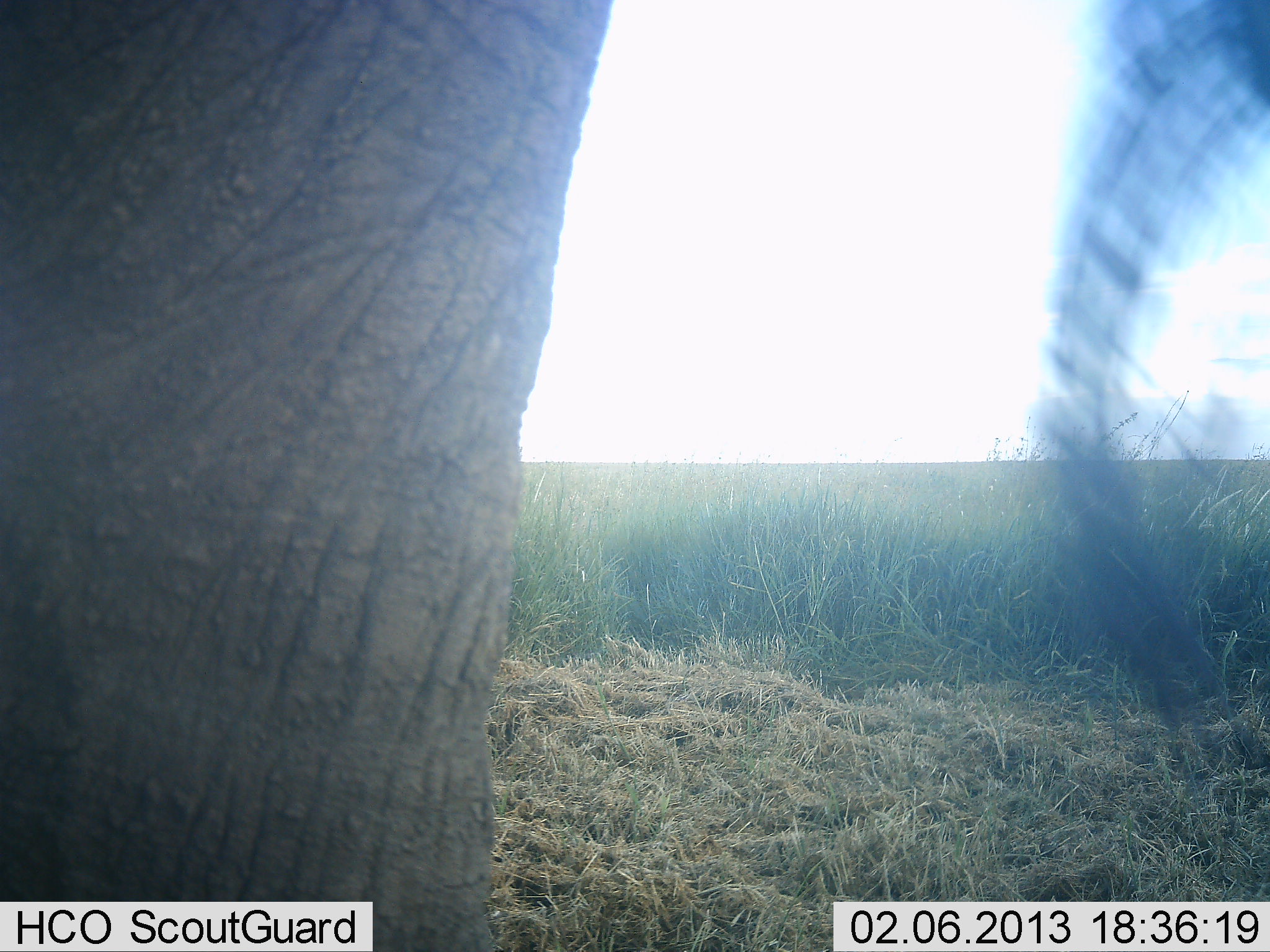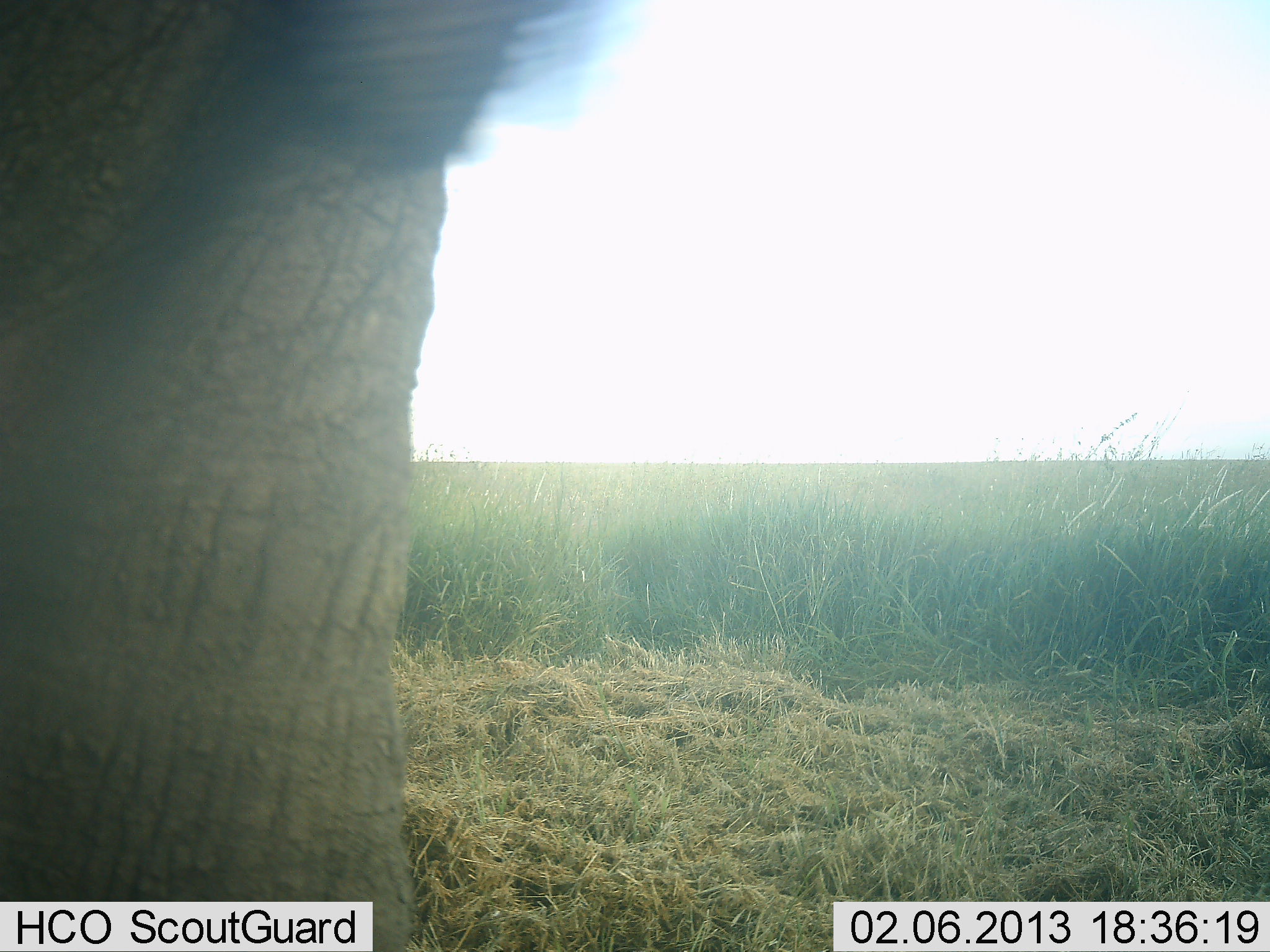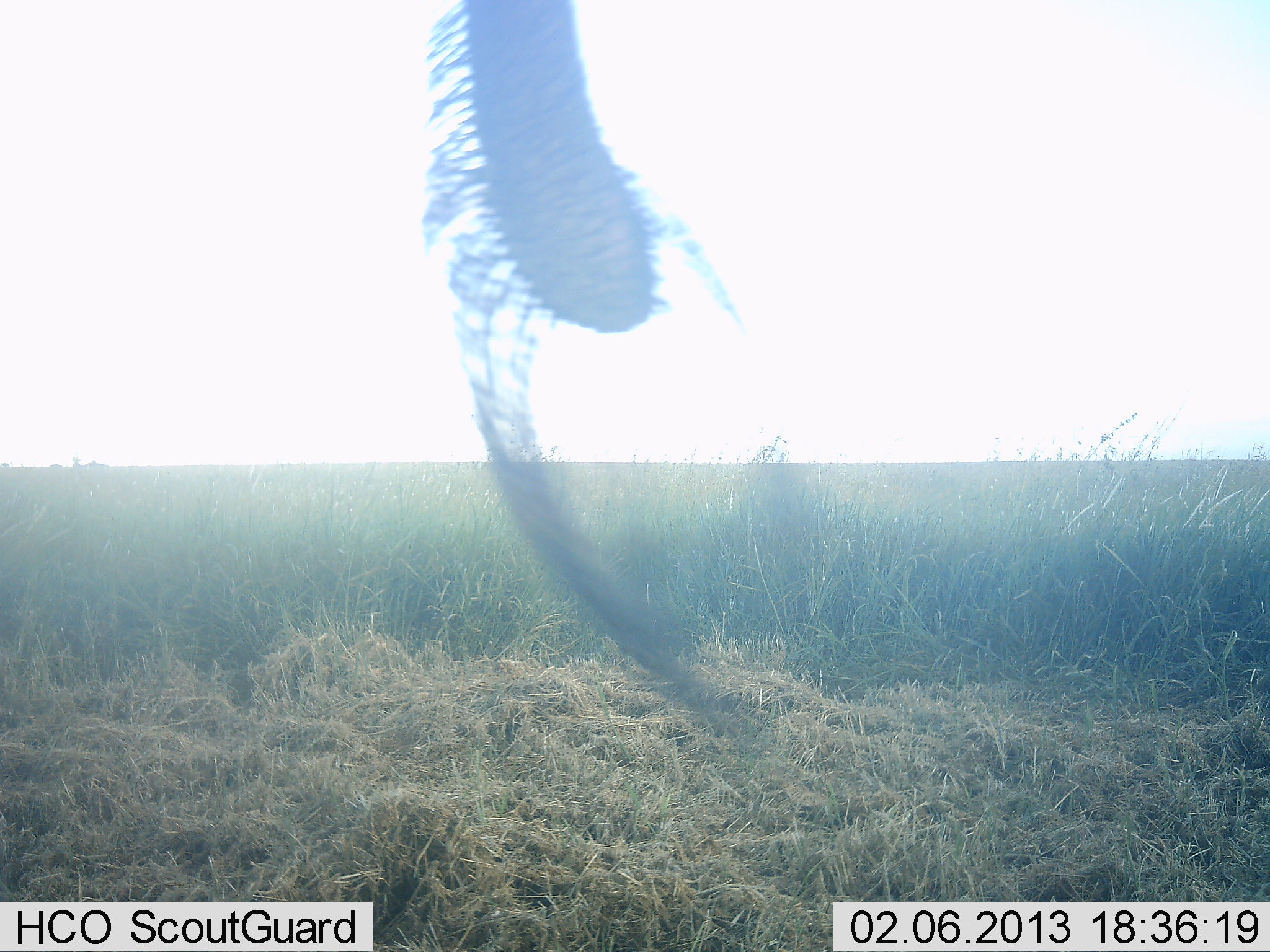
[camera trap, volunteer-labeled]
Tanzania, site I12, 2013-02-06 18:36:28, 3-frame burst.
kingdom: Animalia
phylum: Chordata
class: Mammalia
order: Proboscidea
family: Elephantidae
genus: Loxodonta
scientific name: Loxodonta africana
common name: african bush elephant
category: elephant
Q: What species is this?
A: Elephant (african bush elephant) (Loxodonta africana).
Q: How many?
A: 1.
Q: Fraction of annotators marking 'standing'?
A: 67%.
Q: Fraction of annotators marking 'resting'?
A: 0%.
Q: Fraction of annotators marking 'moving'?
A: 30%.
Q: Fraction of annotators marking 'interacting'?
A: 4%.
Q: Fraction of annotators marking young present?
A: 0%.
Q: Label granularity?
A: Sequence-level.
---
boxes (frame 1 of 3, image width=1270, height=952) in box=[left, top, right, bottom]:
animal: box=[0, 1, 1269, 952]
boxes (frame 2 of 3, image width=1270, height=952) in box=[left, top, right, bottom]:
animal: box=[1, 1, 624, 952]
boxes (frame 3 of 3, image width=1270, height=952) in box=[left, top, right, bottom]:
animal: box=[422, 0, 761, 754]